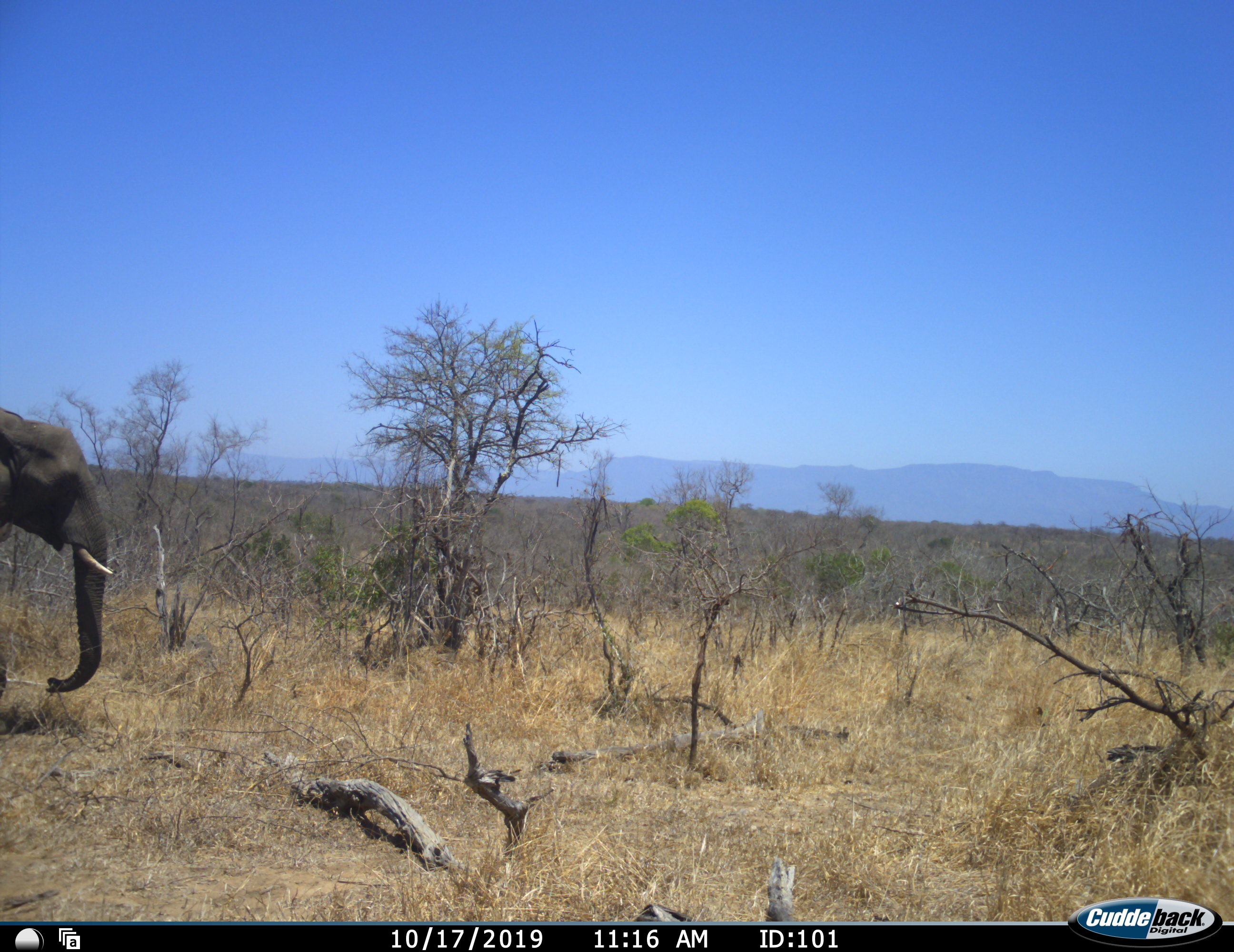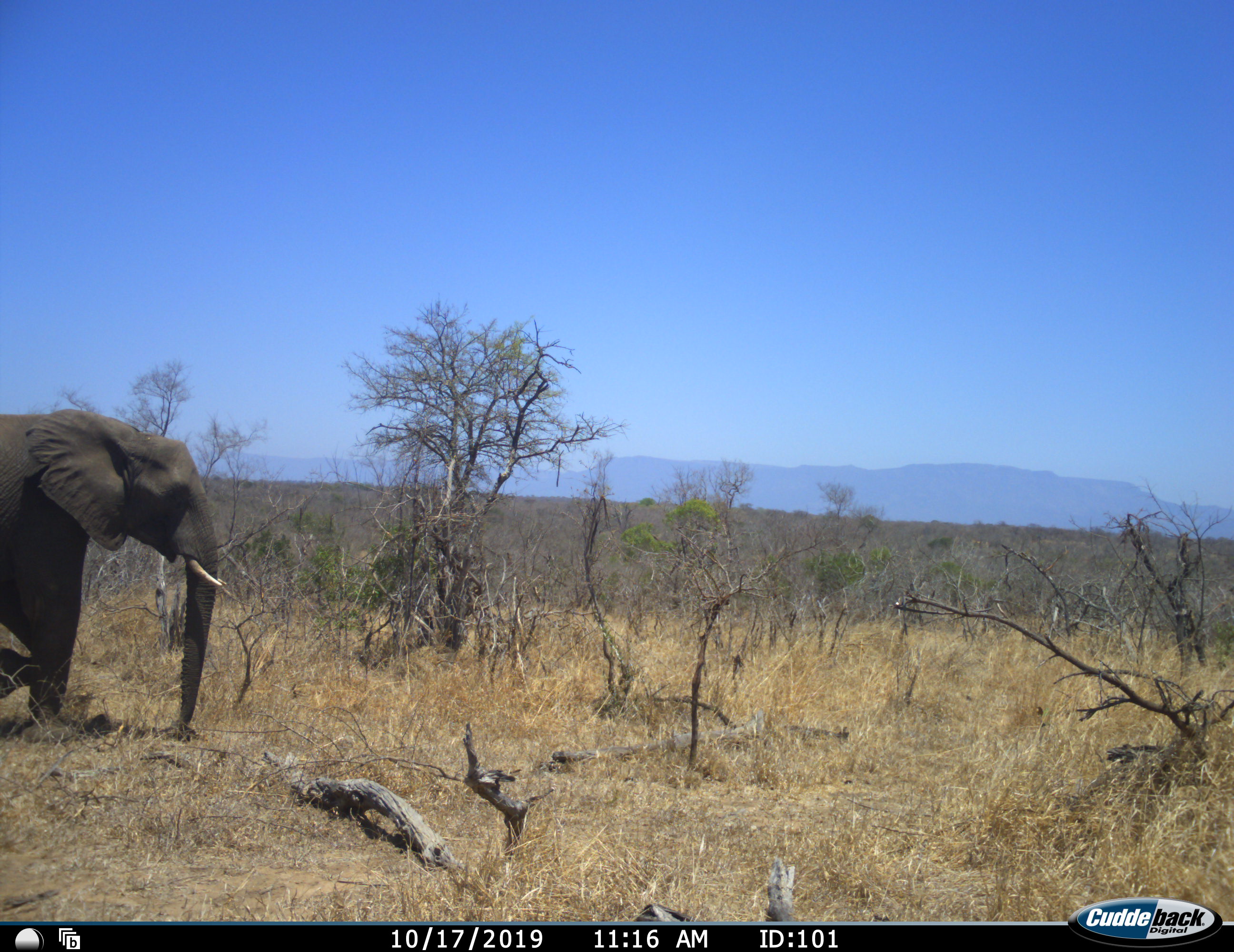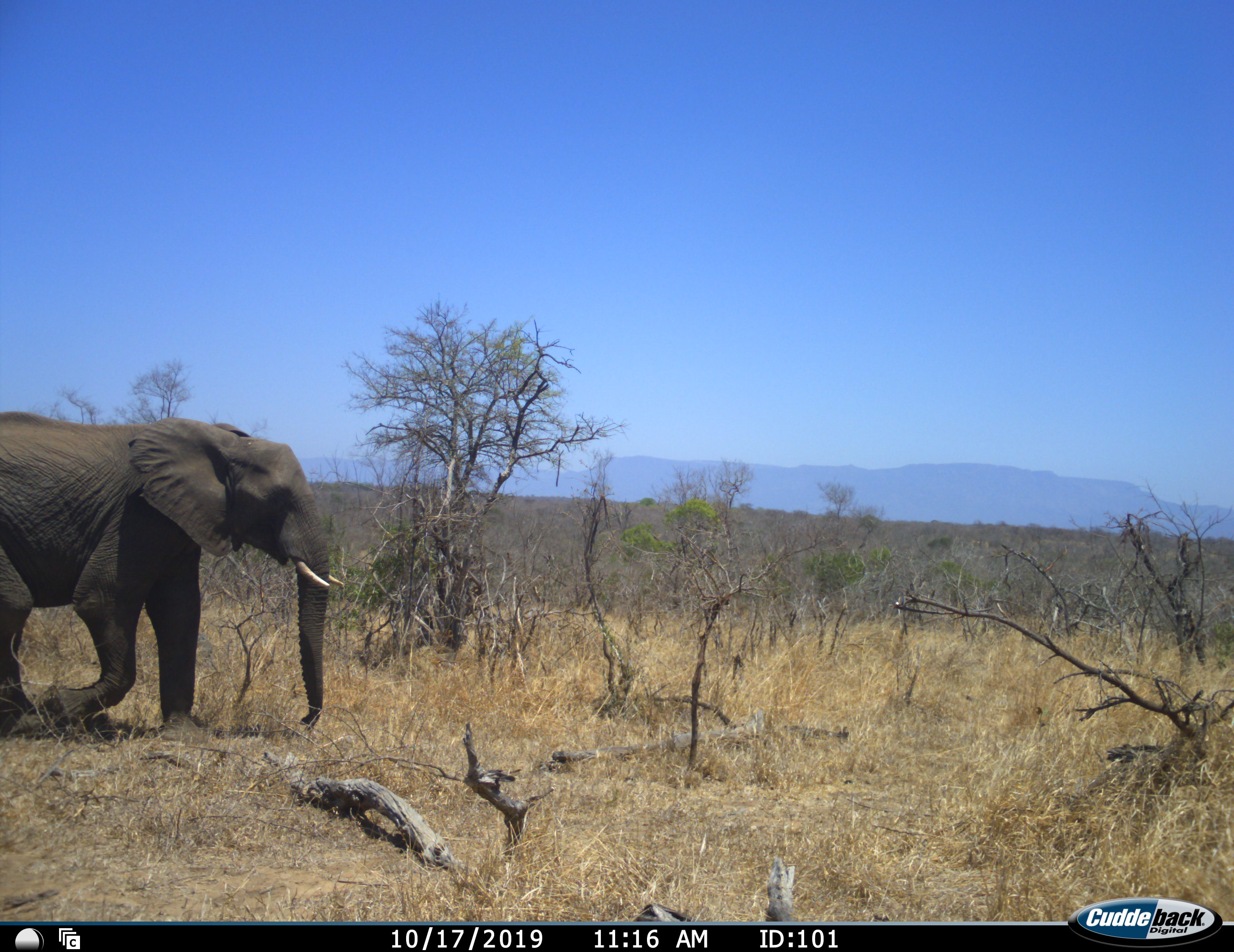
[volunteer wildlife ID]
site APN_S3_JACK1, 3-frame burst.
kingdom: Animalia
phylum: Chordata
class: Mammalia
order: Proboscidea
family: Elephantidae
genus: Loxodonta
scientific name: Loxodonta africana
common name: african bush elephant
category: elephant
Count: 1.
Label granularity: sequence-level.